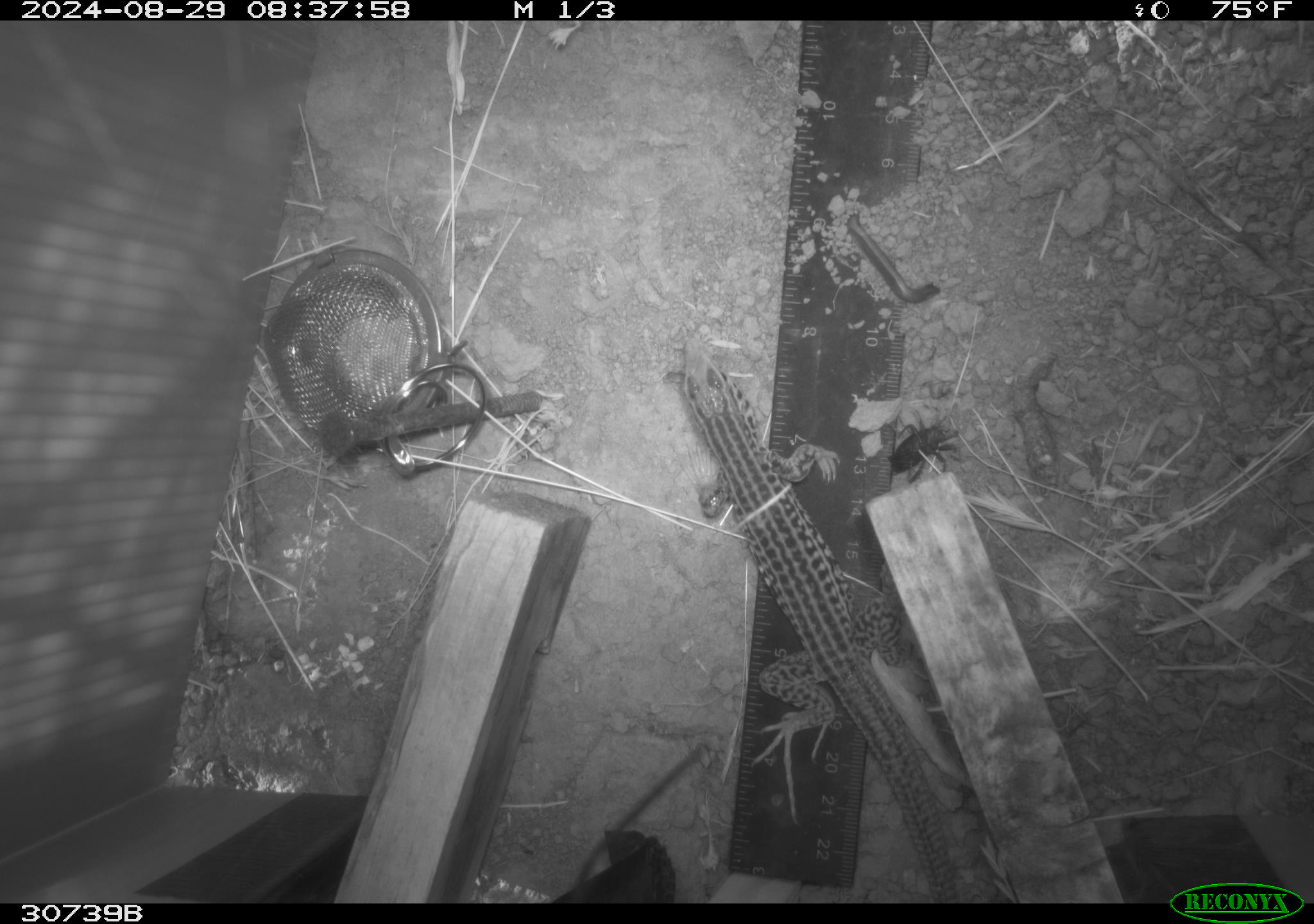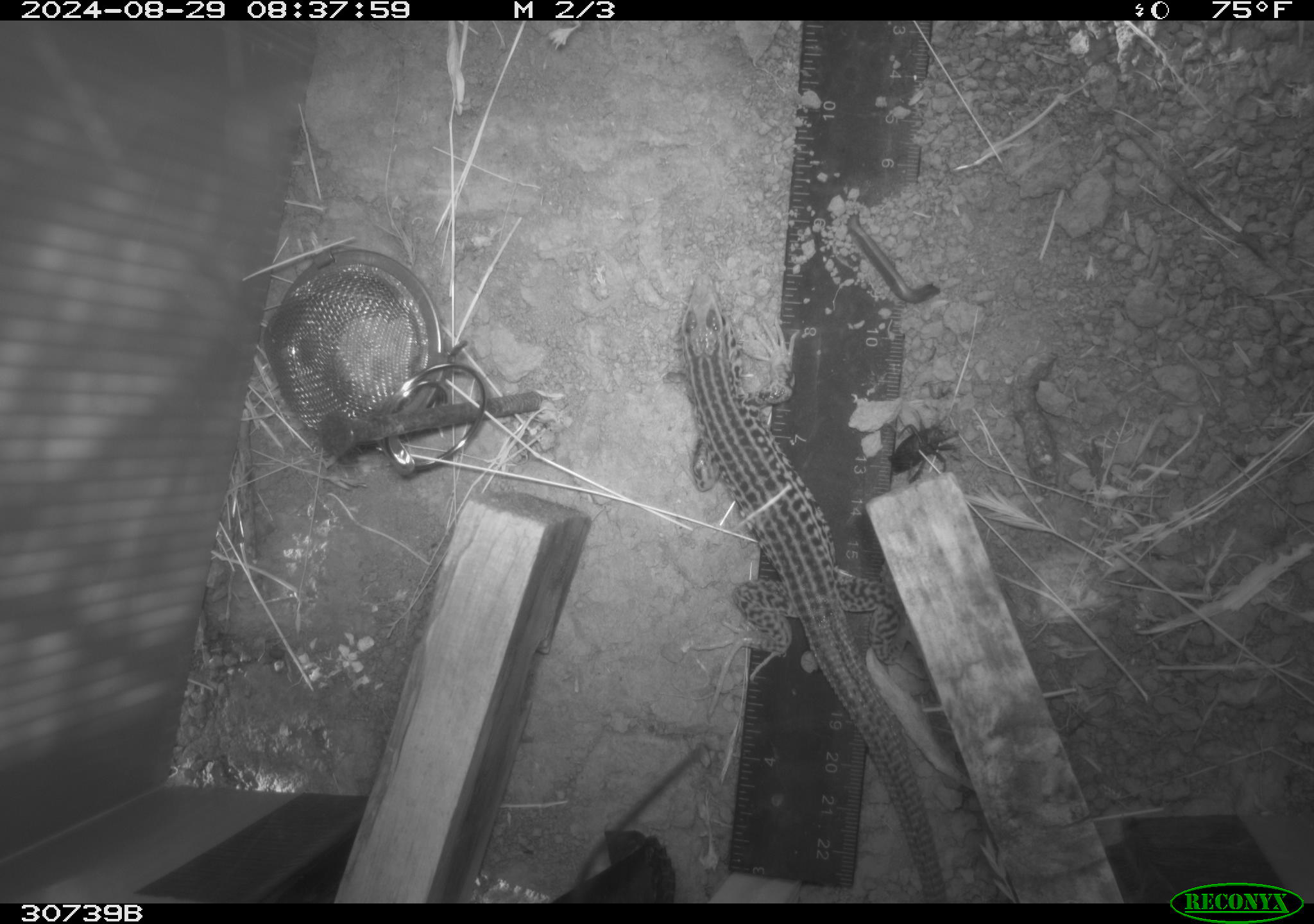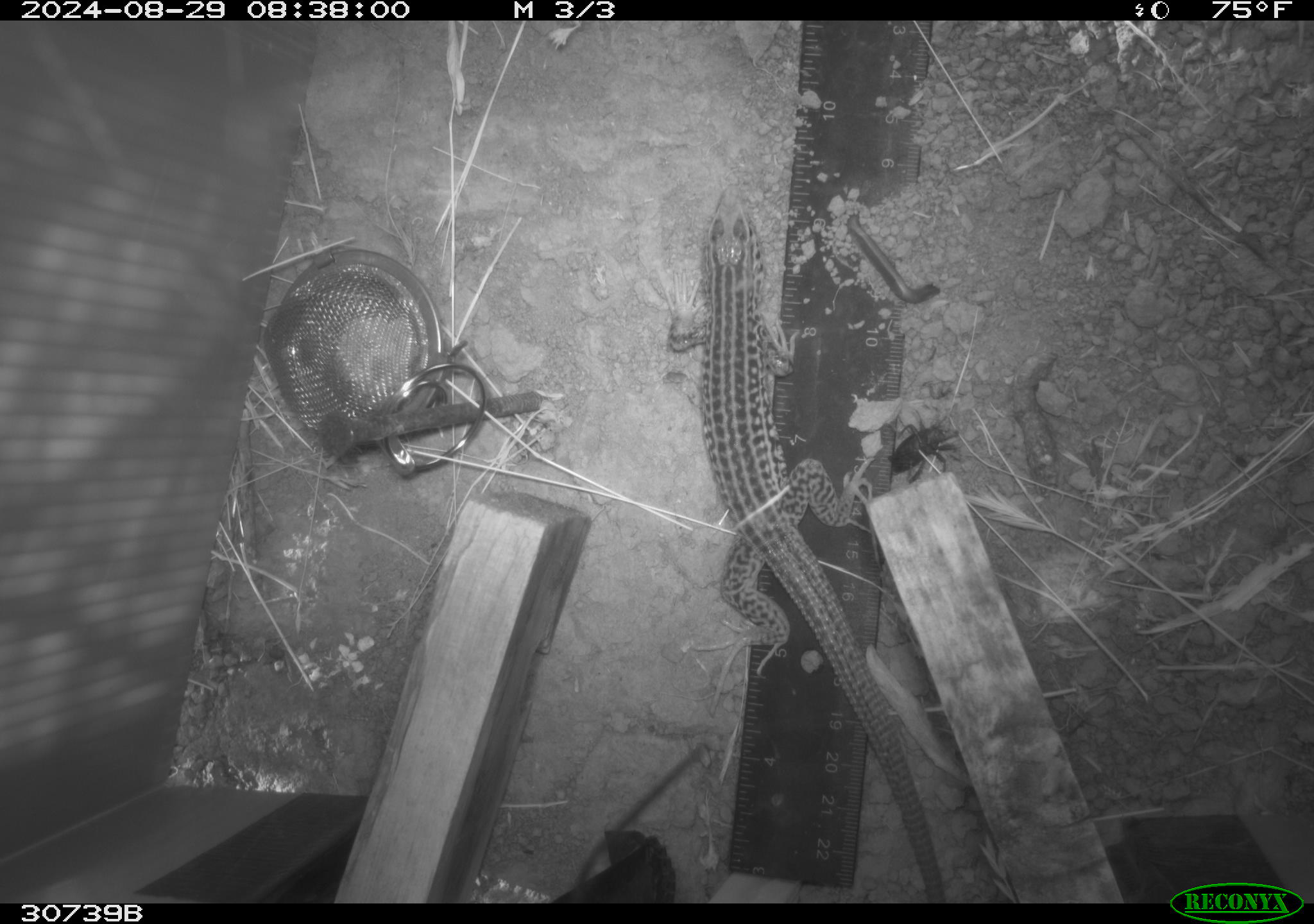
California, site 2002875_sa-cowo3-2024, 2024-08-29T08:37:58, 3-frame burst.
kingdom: Animalia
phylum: Chordata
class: Reptilia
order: Squamata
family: Teiidae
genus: Aspidoscelis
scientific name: Aspidoscelis tigris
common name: western whiptail